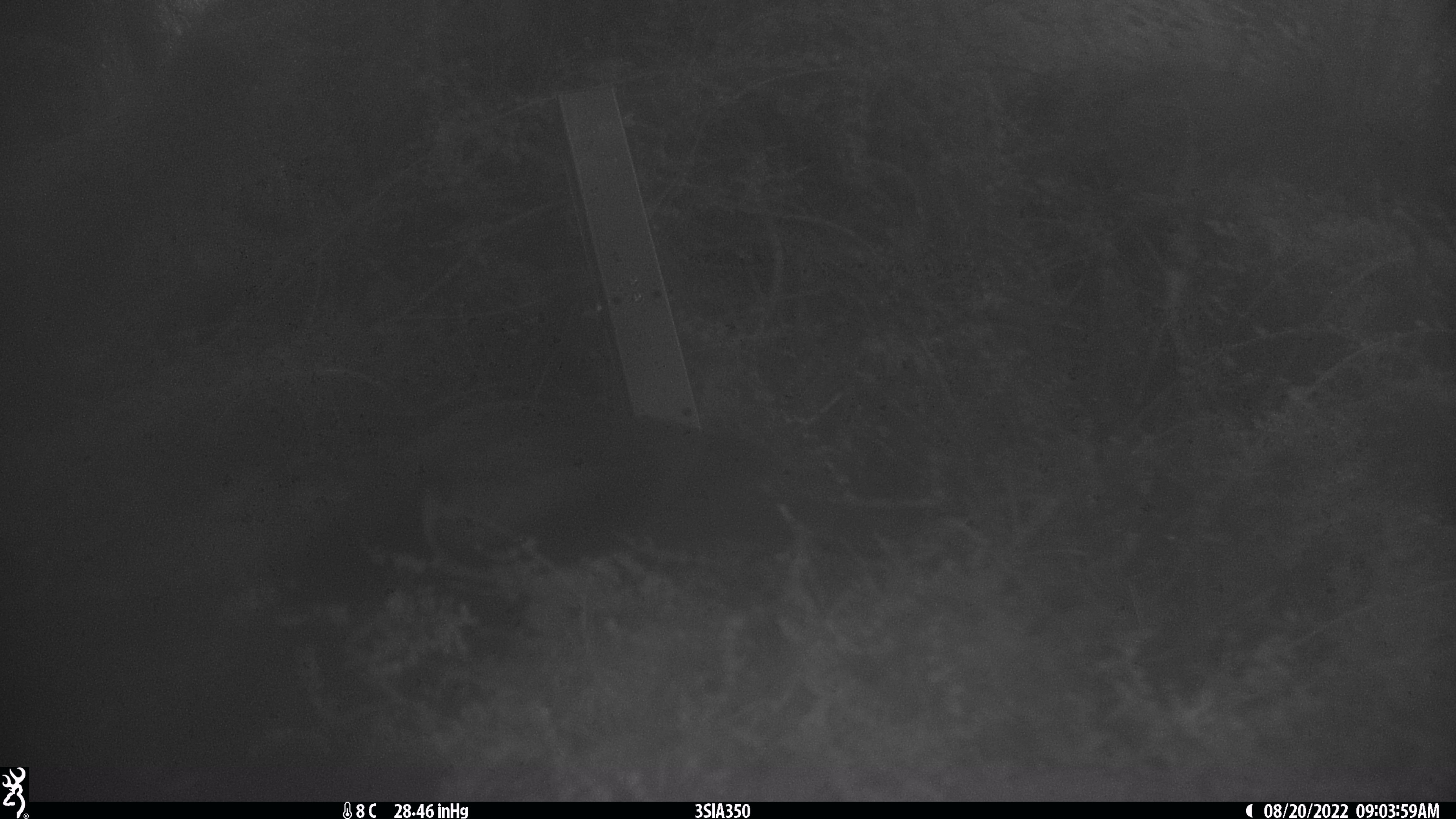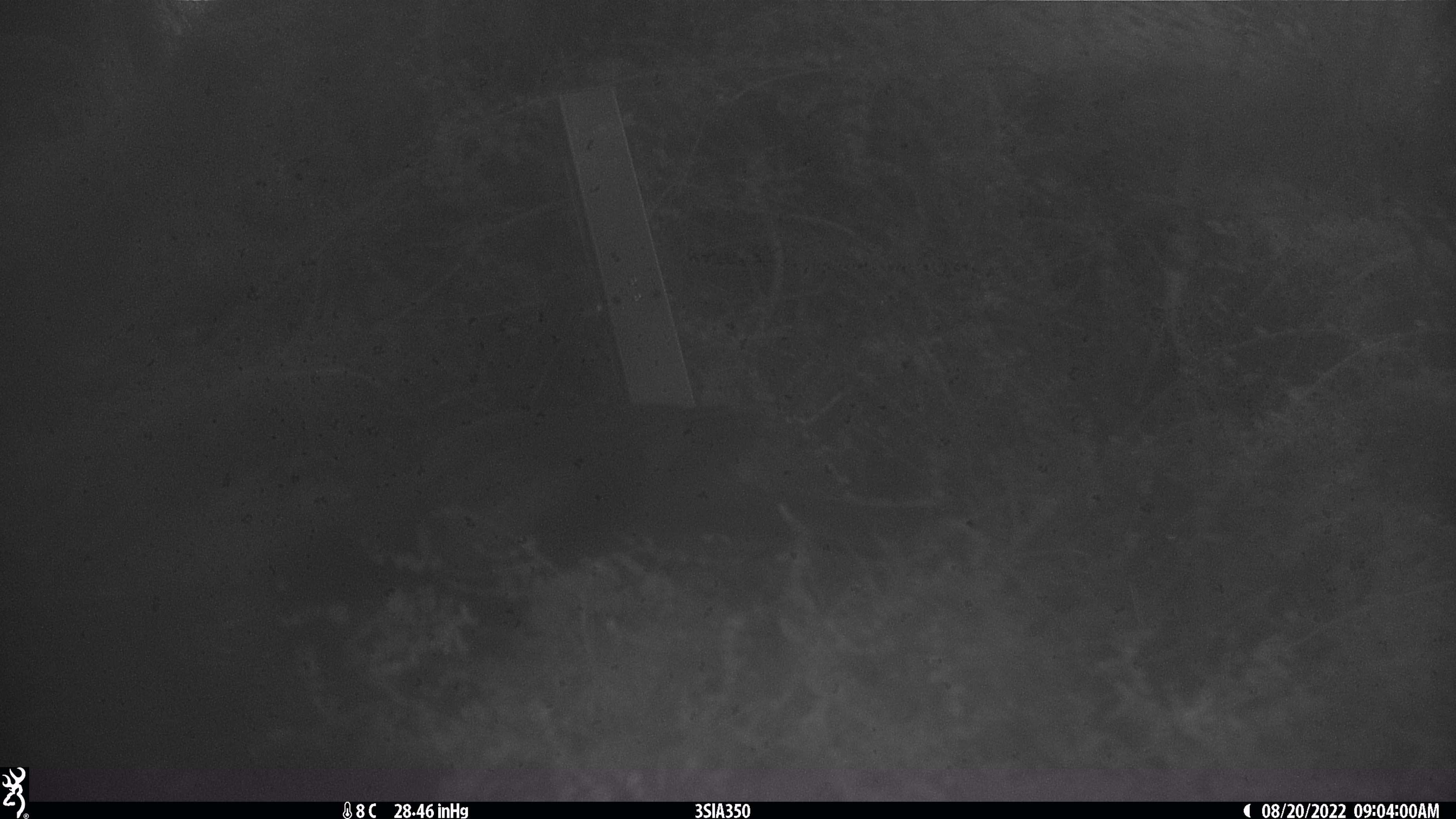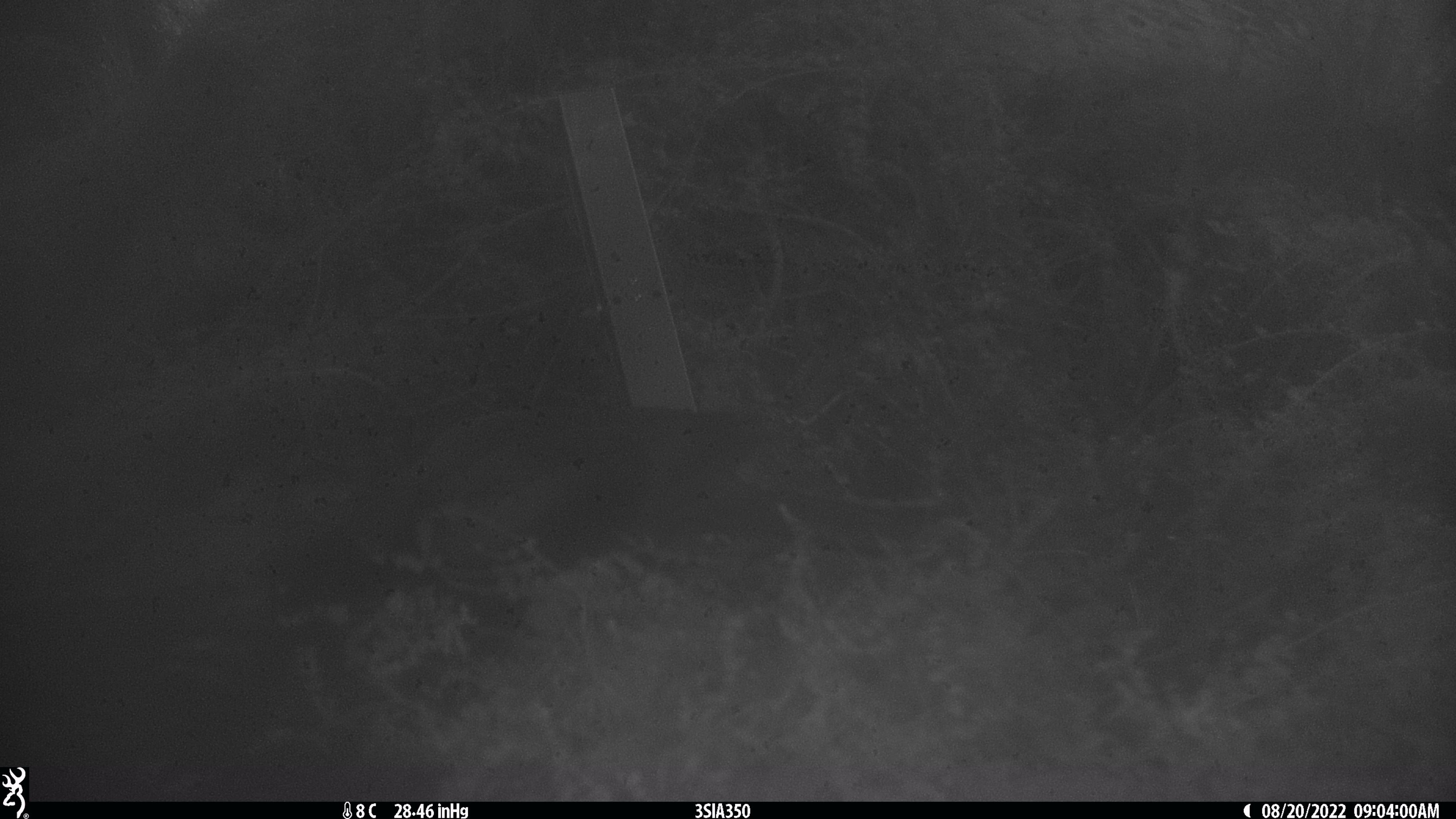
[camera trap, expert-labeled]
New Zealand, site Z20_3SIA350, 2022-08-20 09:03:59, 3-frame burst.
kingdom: Animalia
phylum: Chordata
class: Aves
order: Columbiformes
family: Columbidae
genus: Hemiphaga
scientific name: Hemiphaga novaeseelandiae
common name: new zealand pigeon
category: kereru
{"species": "kereru (new zealand pigeon) (Hemiphaga novaeseelandiae)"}